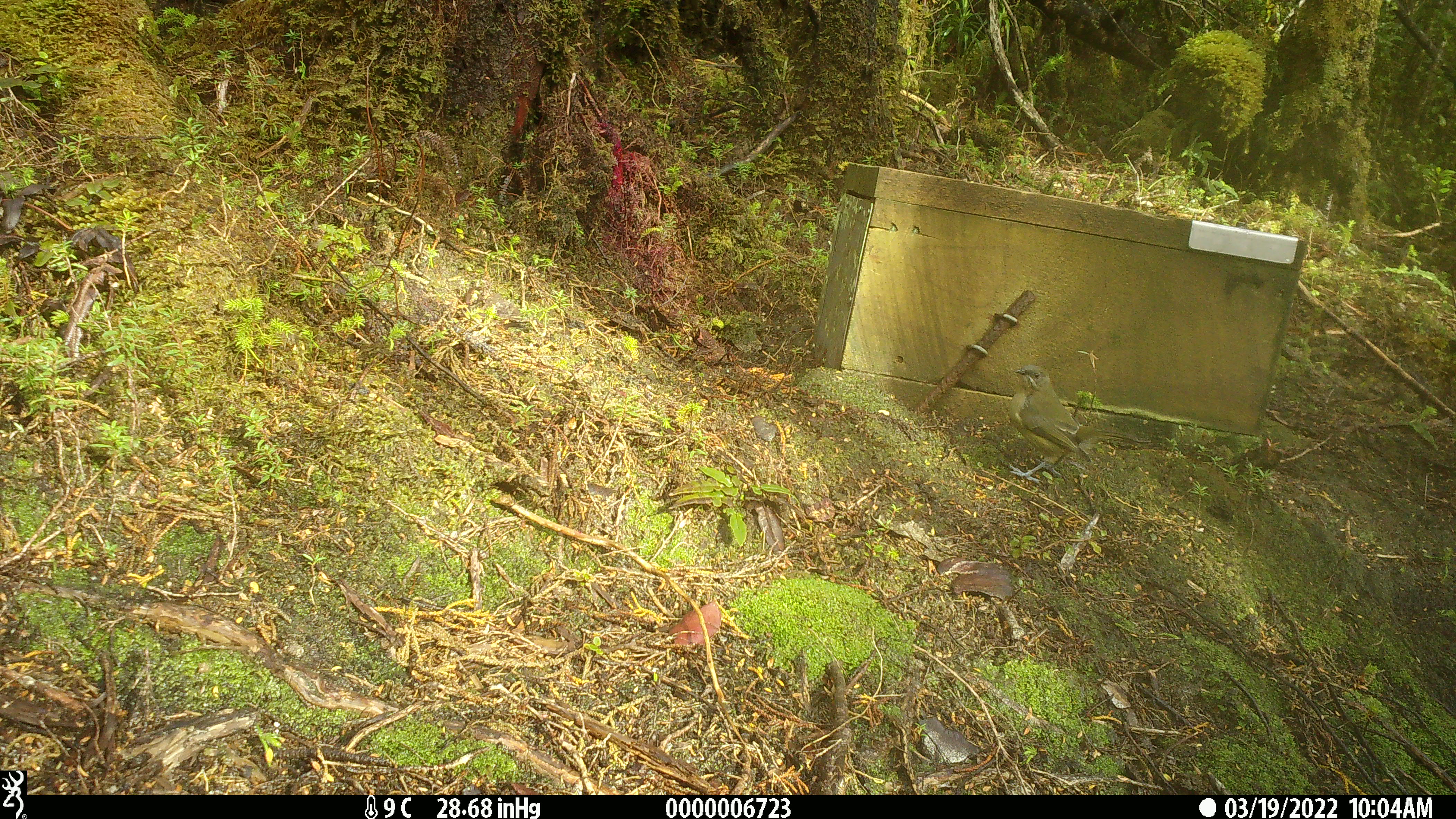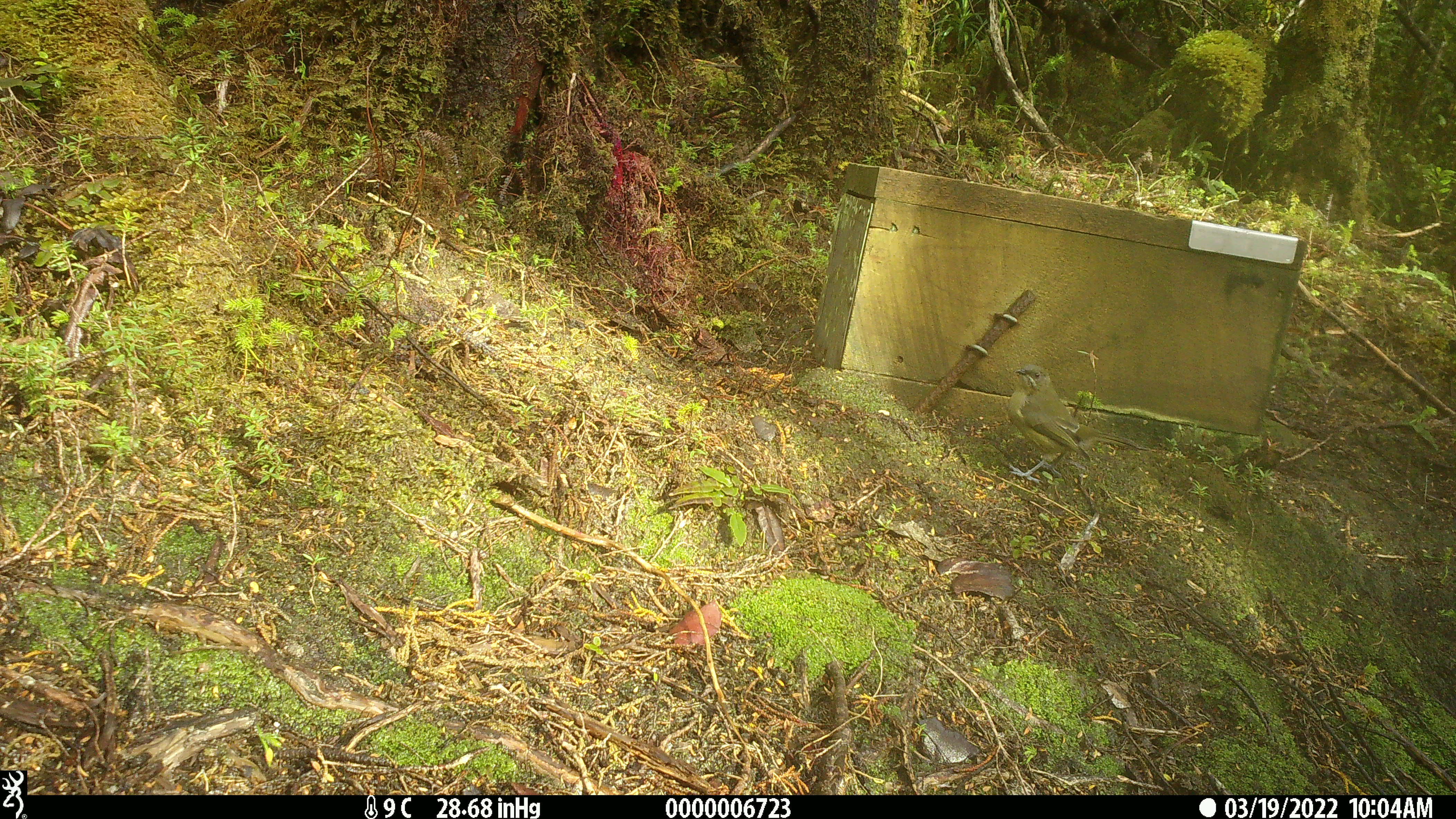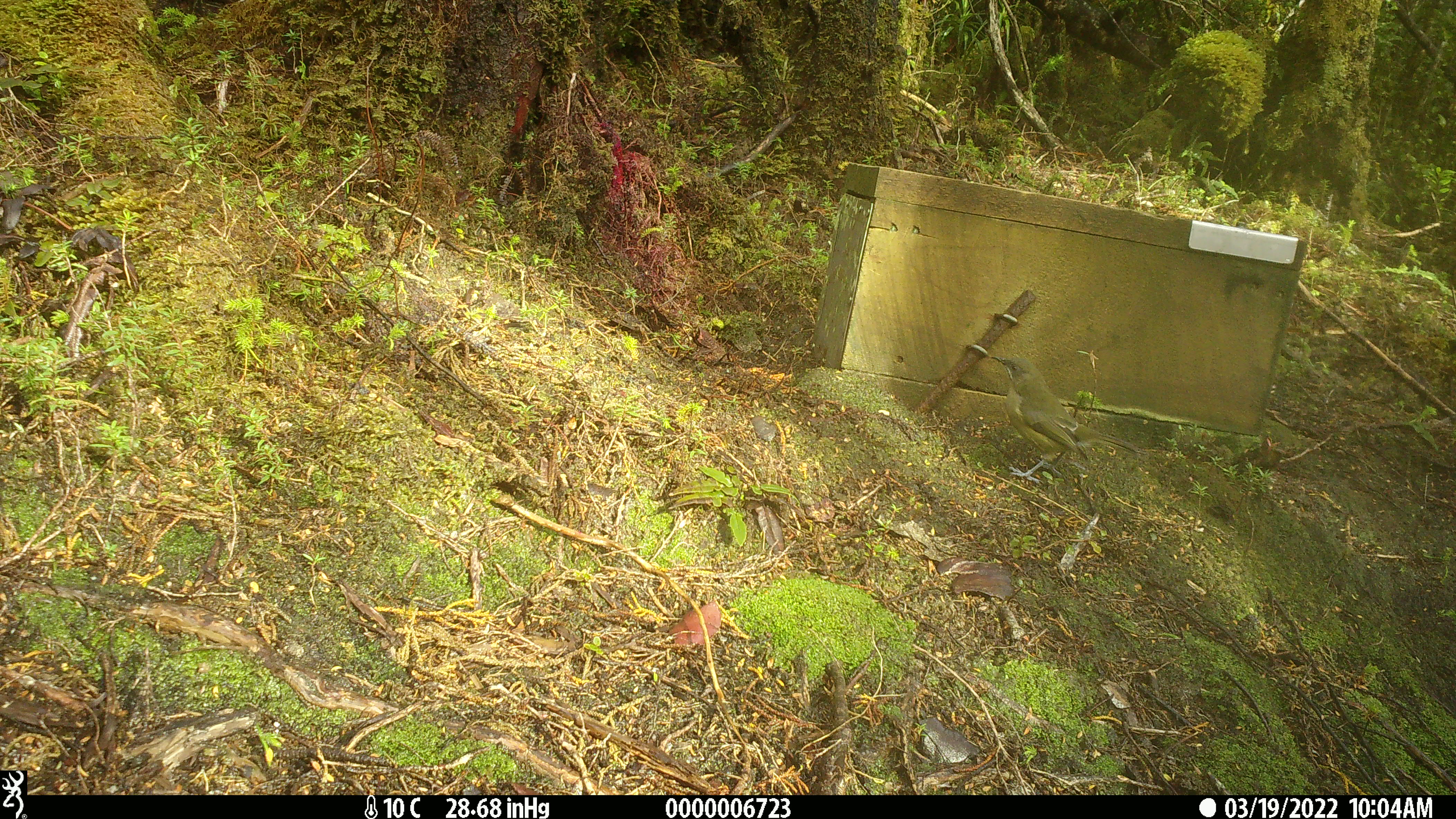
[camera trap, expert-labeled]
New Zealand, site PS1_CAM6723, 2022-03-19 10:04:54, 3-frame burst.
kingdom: Animalia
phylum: Chordata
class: Aves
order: Passeriformes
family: Meliphagidae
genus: Anthornis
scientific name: Anthornis melanura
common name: new zealand bellbird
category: bellbird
Bellbird (new zealand bellbird) (Anthornis melanura).